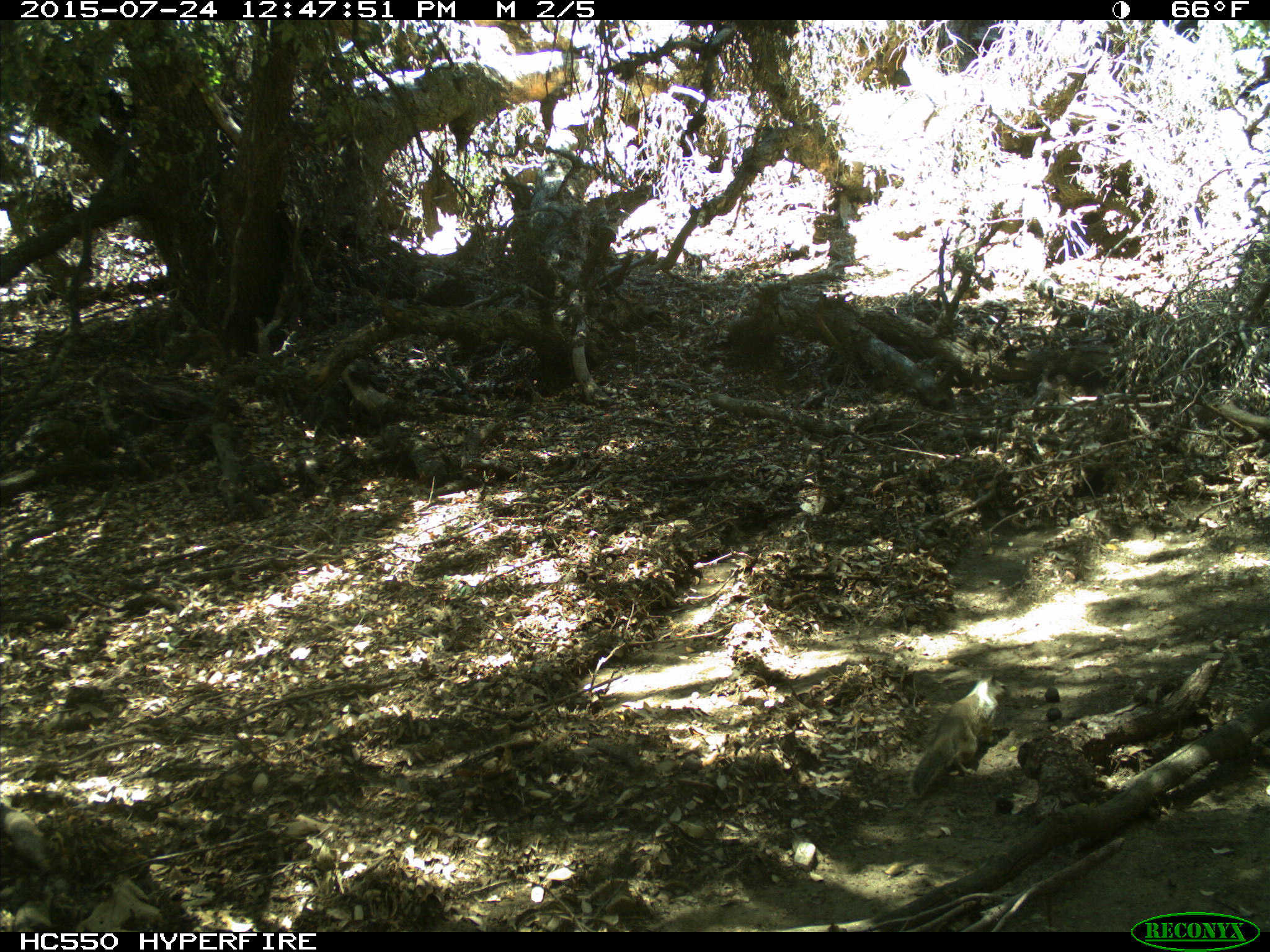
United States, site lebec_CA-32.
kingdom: Animalia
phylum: Chordata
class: Mammalia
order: Rodentia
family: Sciuridae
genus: Otospermophilus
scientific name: Otospermophilus beecheyi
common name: california ground squirrel